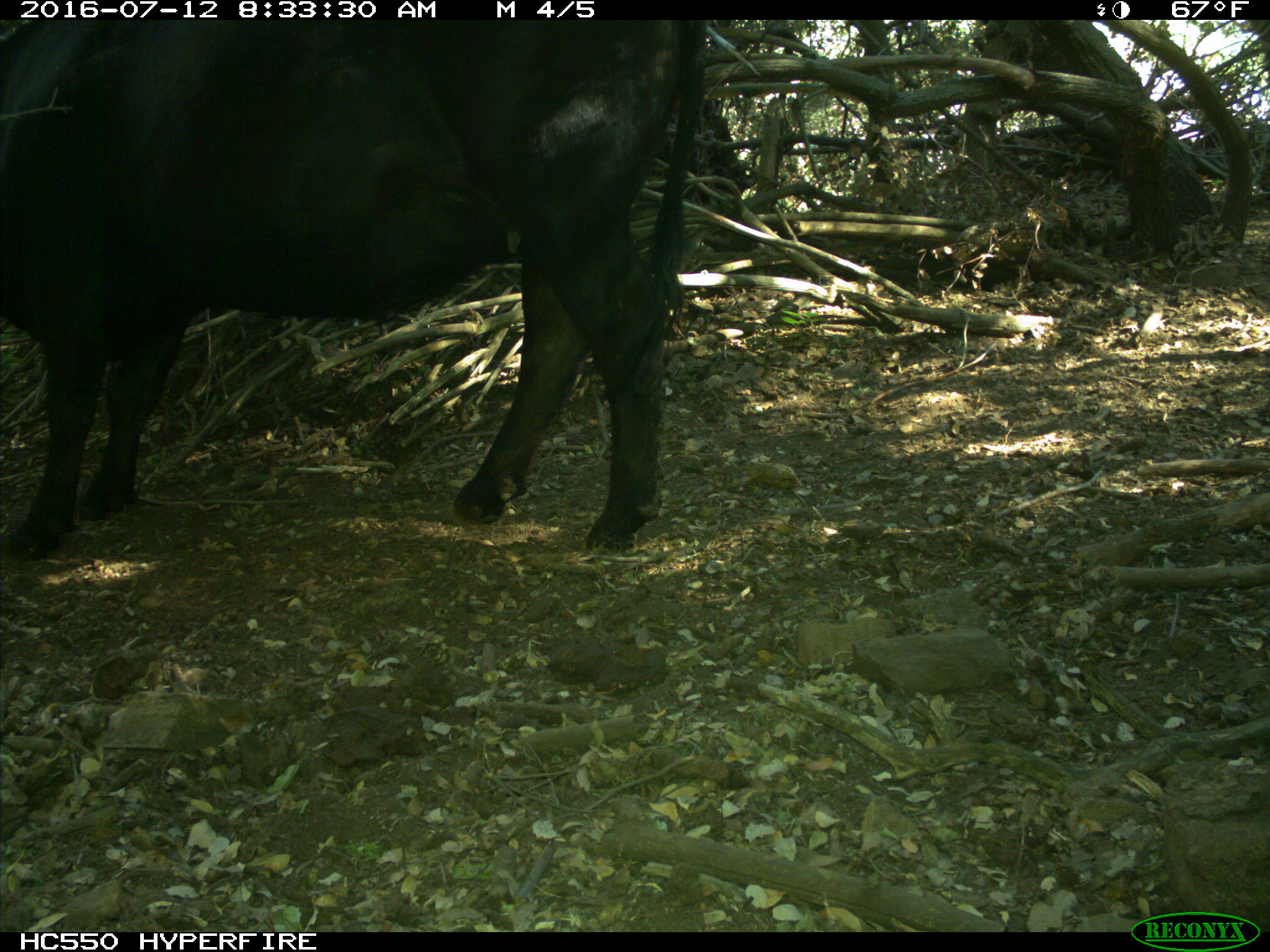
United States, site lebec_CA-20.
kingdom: Animalia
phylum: Chordata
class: Mammalia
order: Artiodactyla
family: Bovidae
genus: Bos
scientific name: Bos taurus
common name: domestic cow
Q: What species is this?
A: Bos taurus (domestic cow).